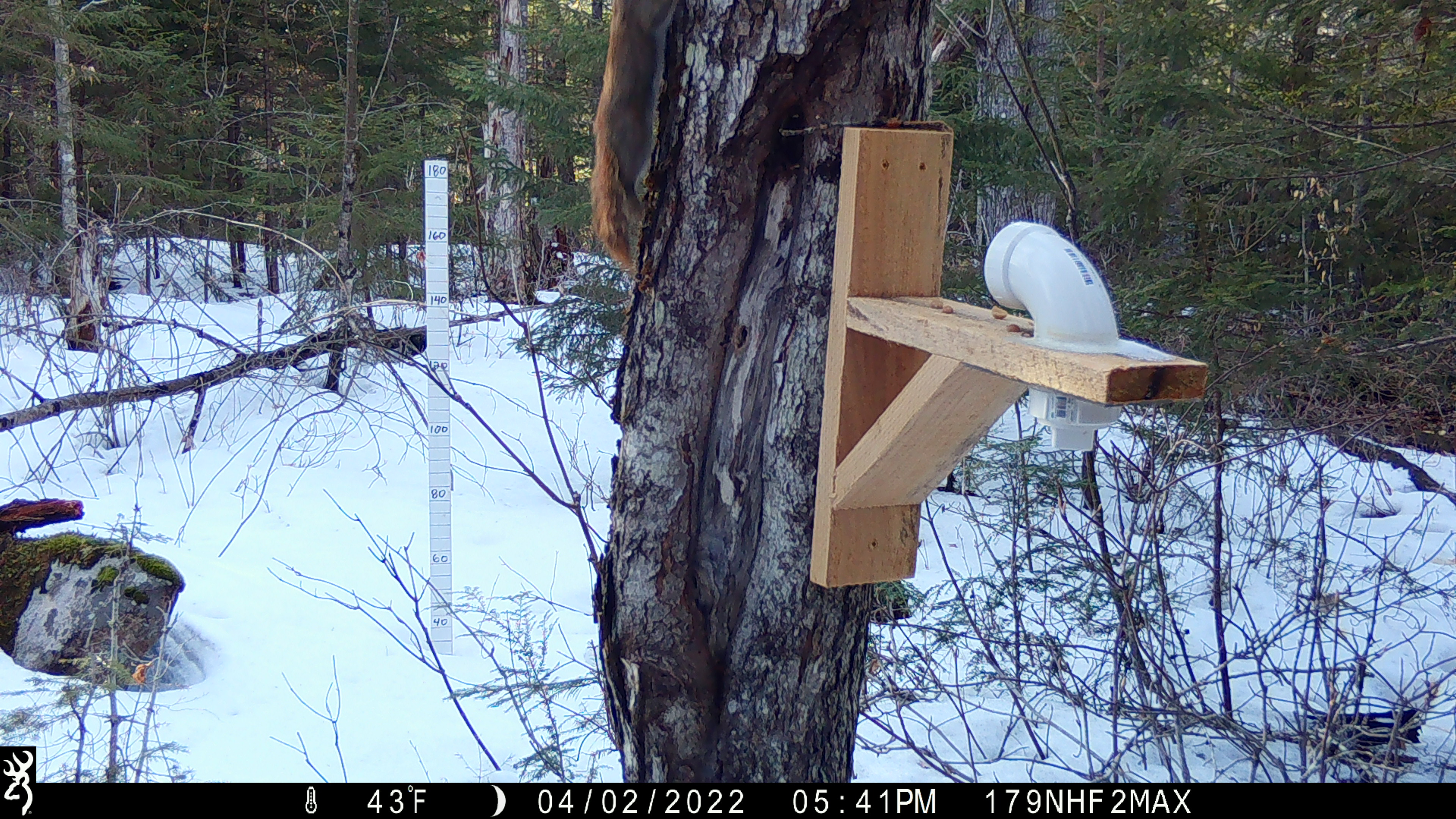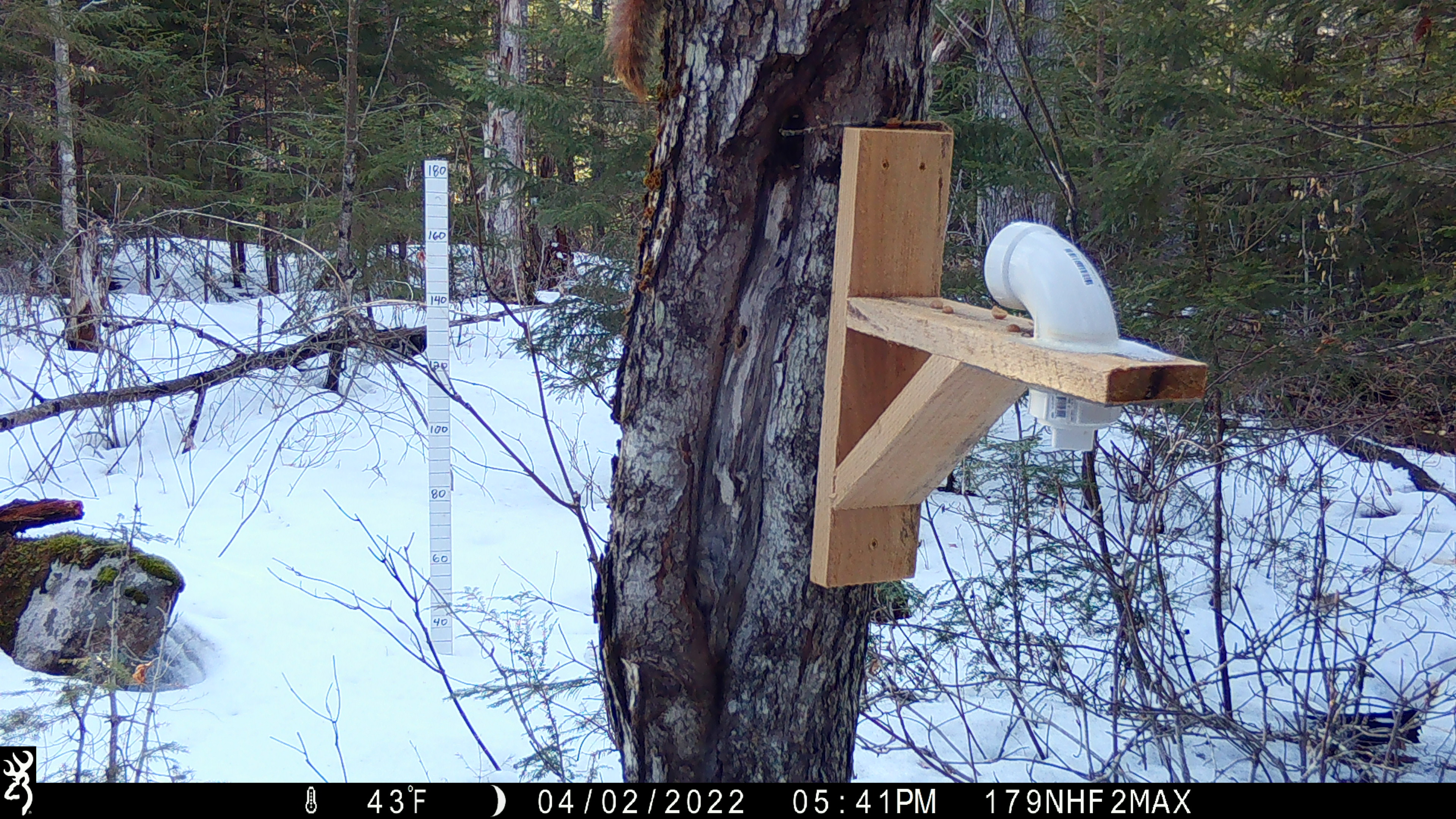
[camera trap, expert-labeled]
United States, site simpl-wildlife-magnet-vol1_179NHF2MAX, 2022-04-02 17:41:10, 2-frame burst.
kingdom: Animalia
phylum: Chordata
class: Mammalia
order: Rodentia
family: Sciuridae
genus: Tamiasciurus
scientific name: Tamiasciurus hudsonicus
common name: red squirrel